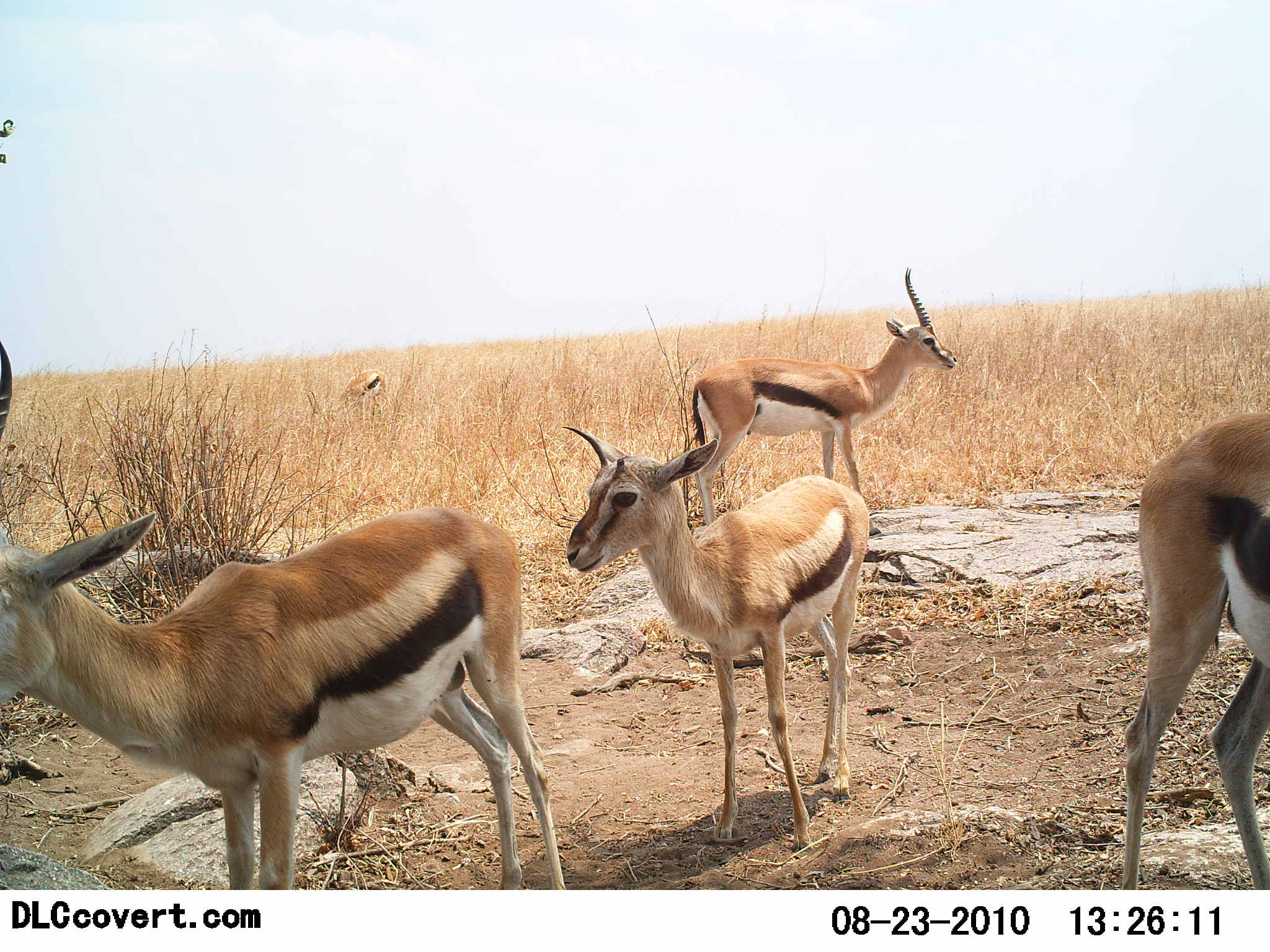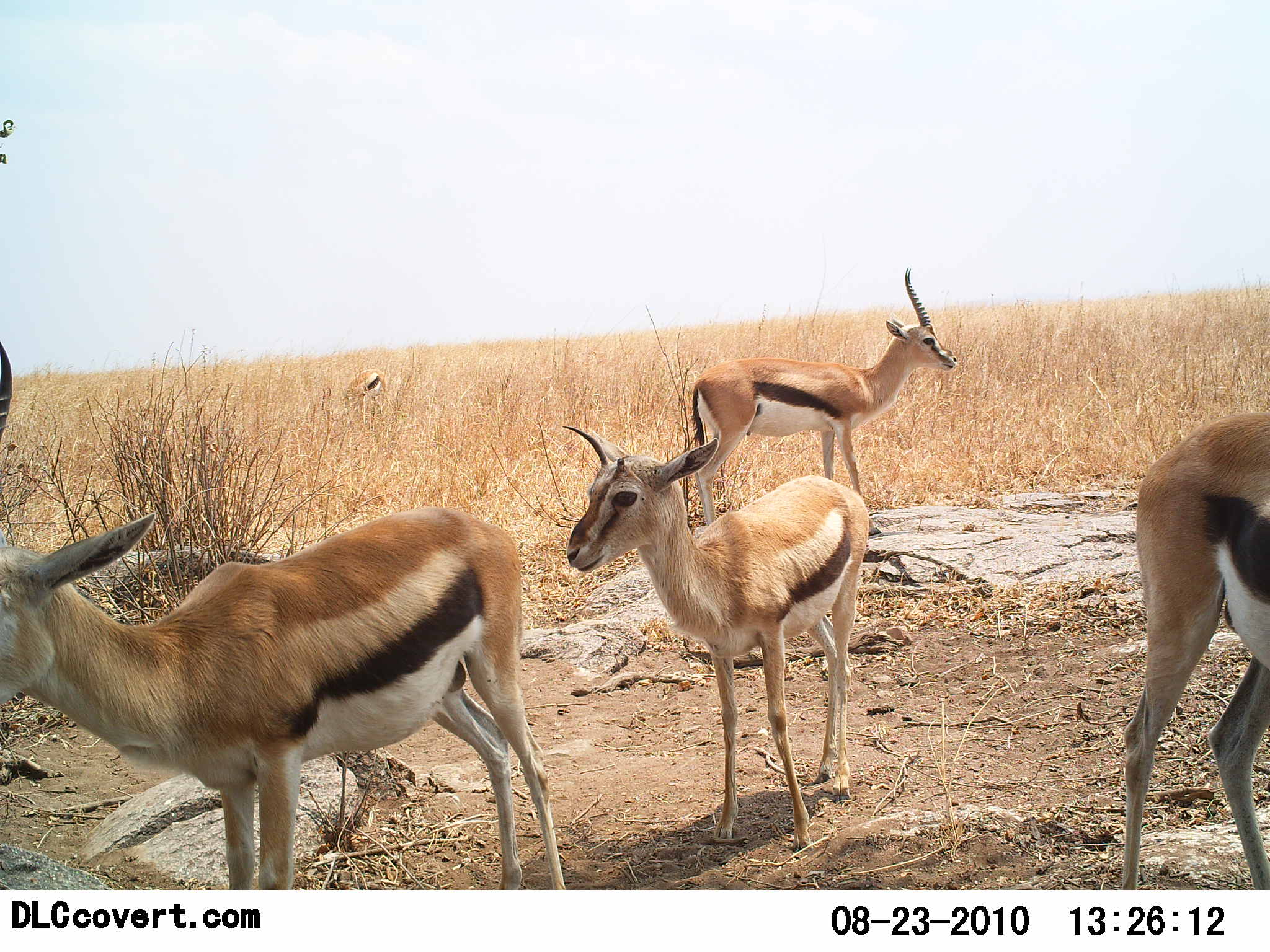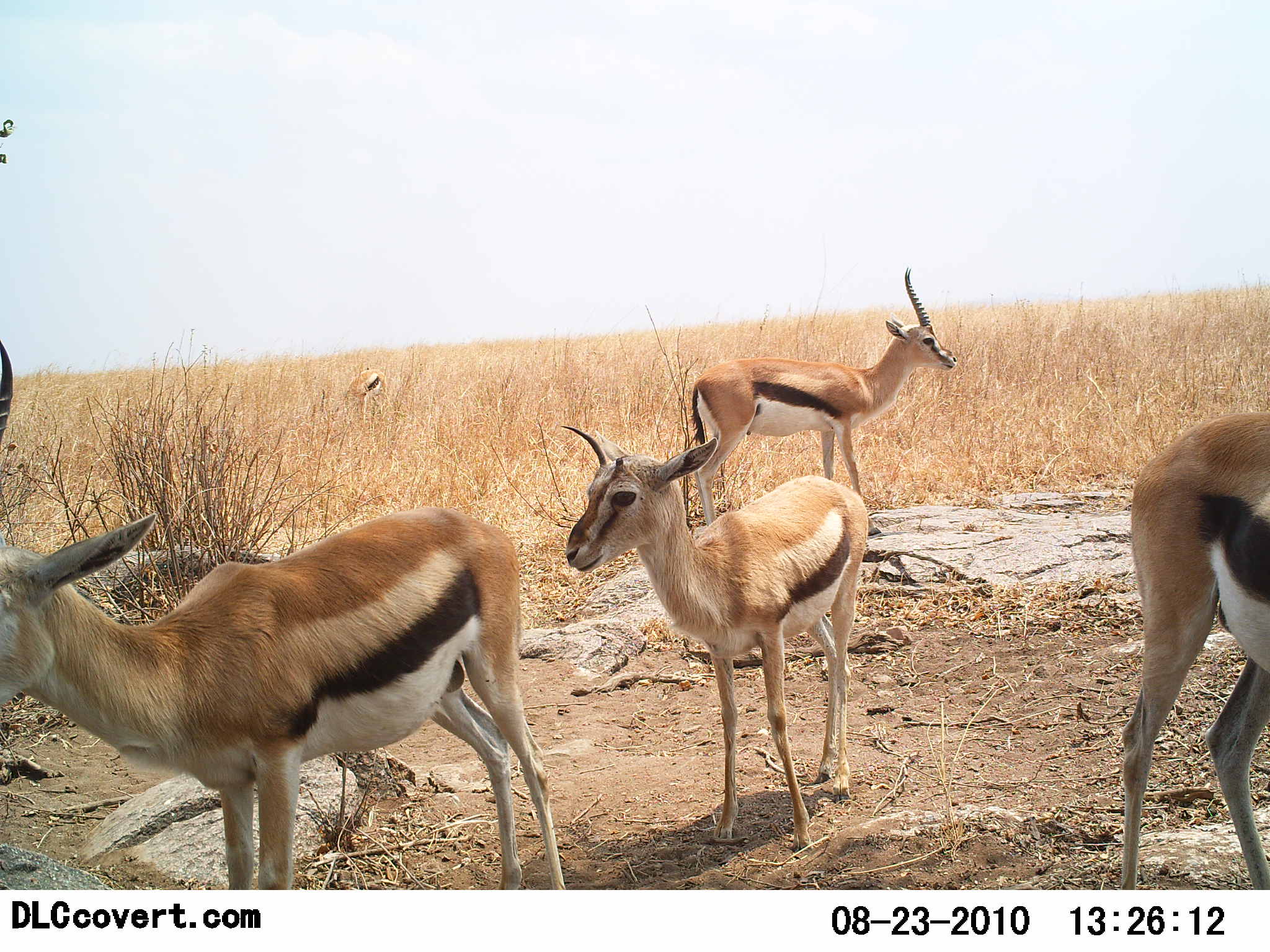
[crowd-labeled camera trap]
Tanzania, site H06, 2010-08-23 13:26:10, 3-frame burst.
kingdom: Animalia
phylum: Chordata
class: Mammalia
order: Artiodactyla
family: Bovidae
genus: Eudorcas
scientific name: Eudorcas thomsonii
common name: thomson's gazelle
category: gazellethomsons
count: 5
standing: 94%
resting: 6%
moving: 0%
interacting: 0%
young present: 18%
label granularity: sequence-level